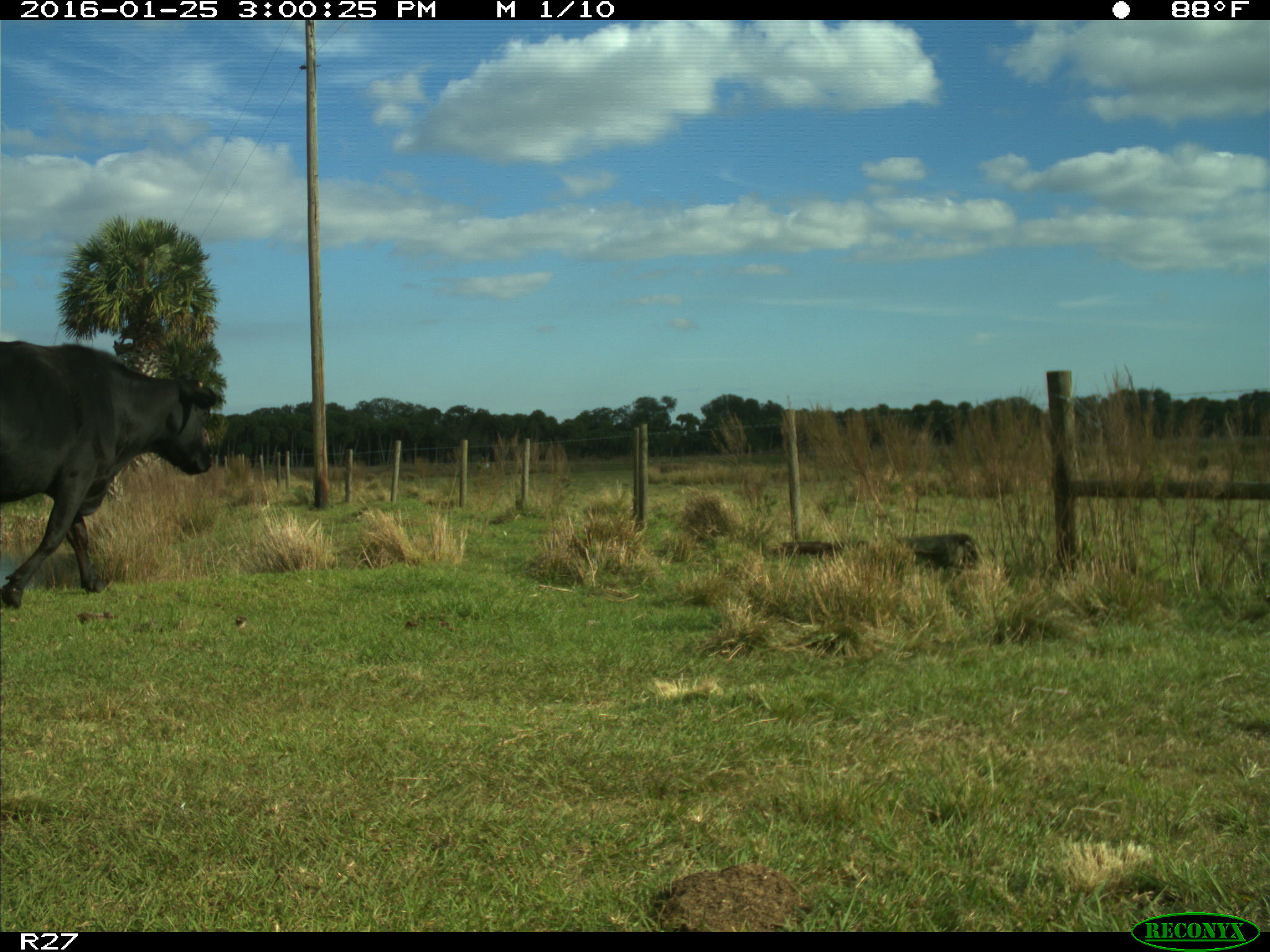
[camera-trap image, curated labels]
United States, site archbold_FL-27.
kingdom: Animalia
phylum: Chordata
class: Mammalia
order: Artiodactyla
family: Bovidae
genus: Bos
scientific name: Bos taurus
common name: domestic cow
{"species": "Bos taurus (domestic cow)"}